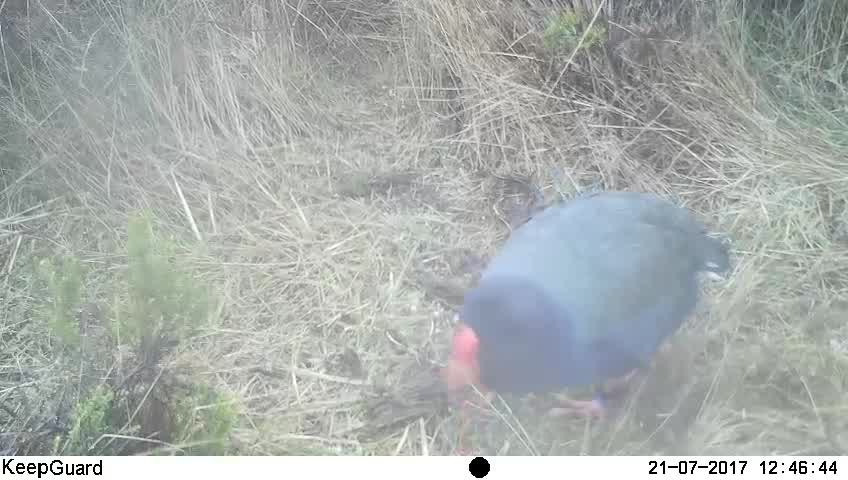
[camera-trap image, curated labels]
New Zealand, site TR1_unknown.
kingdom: Animalia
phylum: Chordata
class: Aves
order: Gruiformes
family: Rallidae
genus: Porphyrio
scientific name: Porphyrio mantelli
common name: takahe